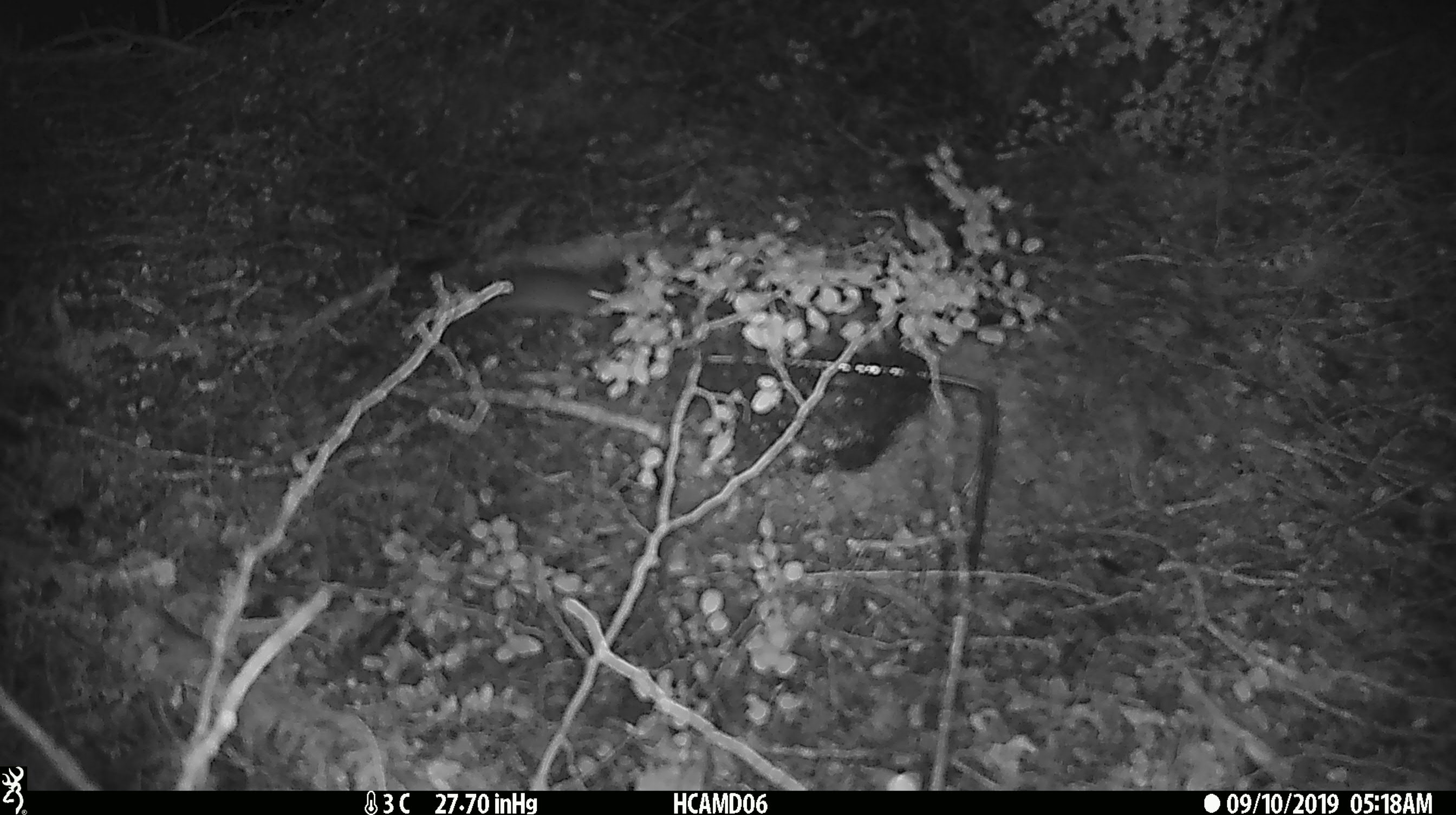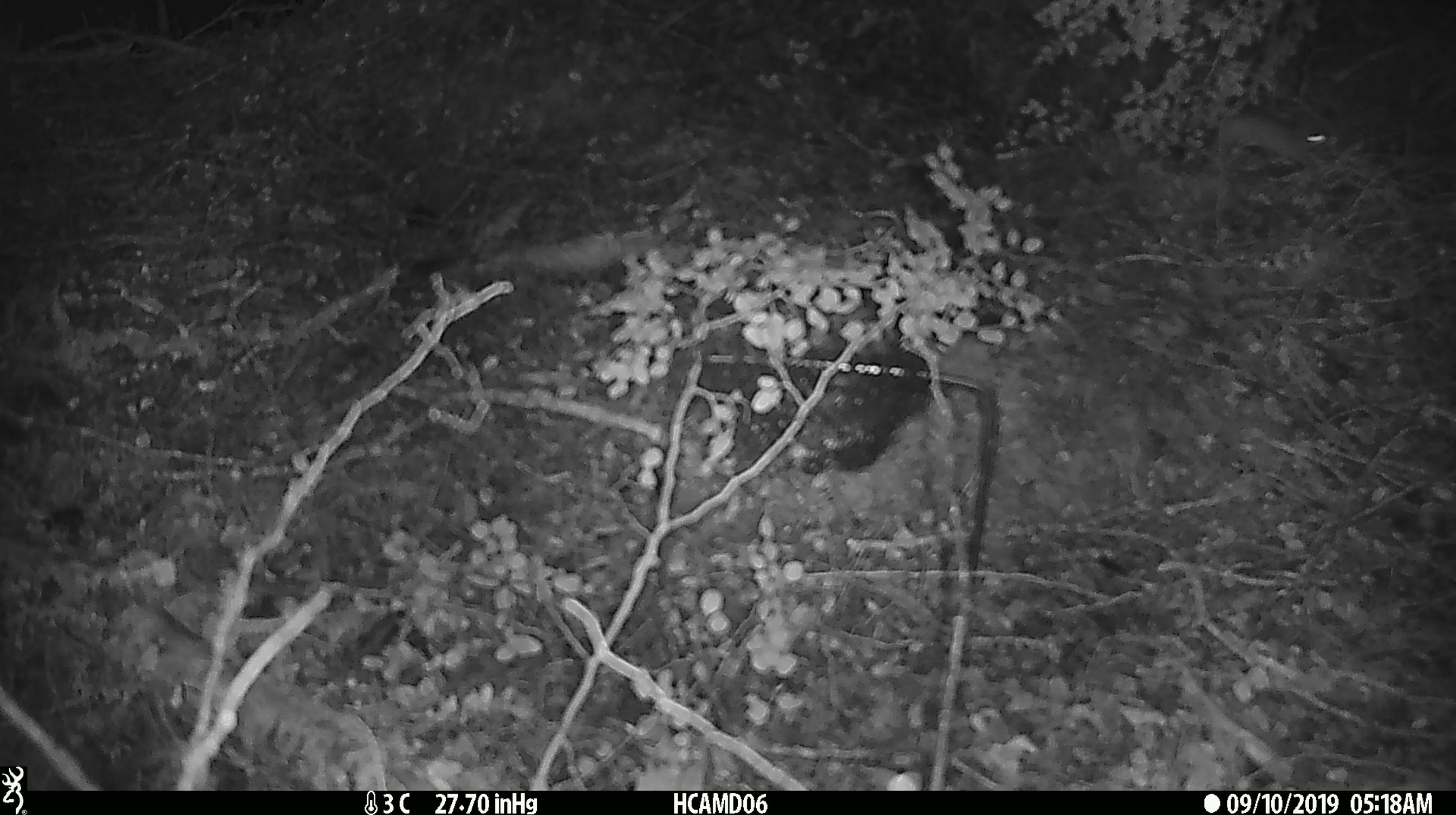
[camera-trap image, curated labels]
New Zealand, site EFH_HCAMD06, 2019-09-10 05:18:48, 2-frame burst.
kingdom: Animalia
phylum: Chordata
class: Mammalia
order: Rodentia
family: Muridae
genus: Mus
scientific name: Mus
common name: mouse